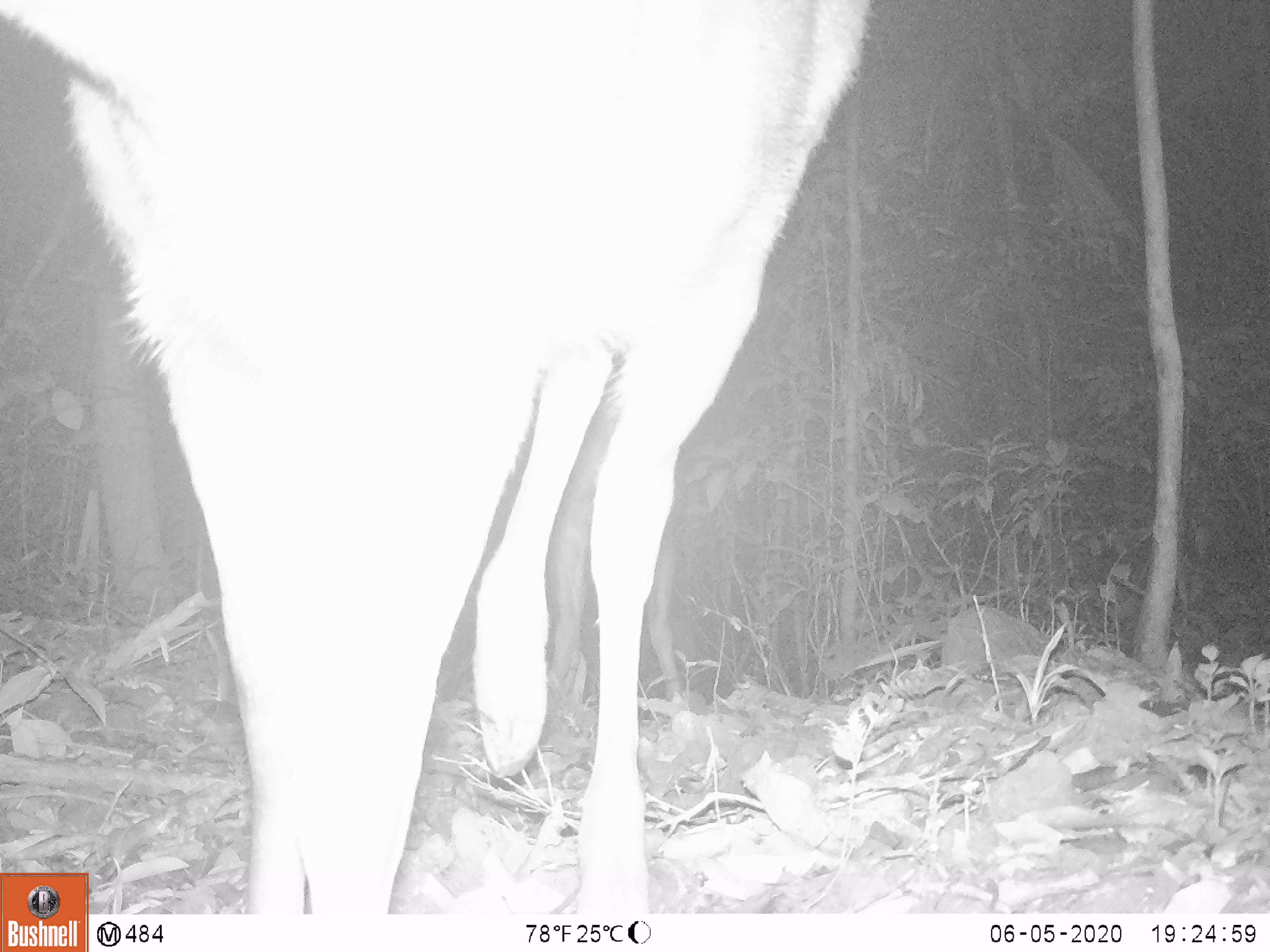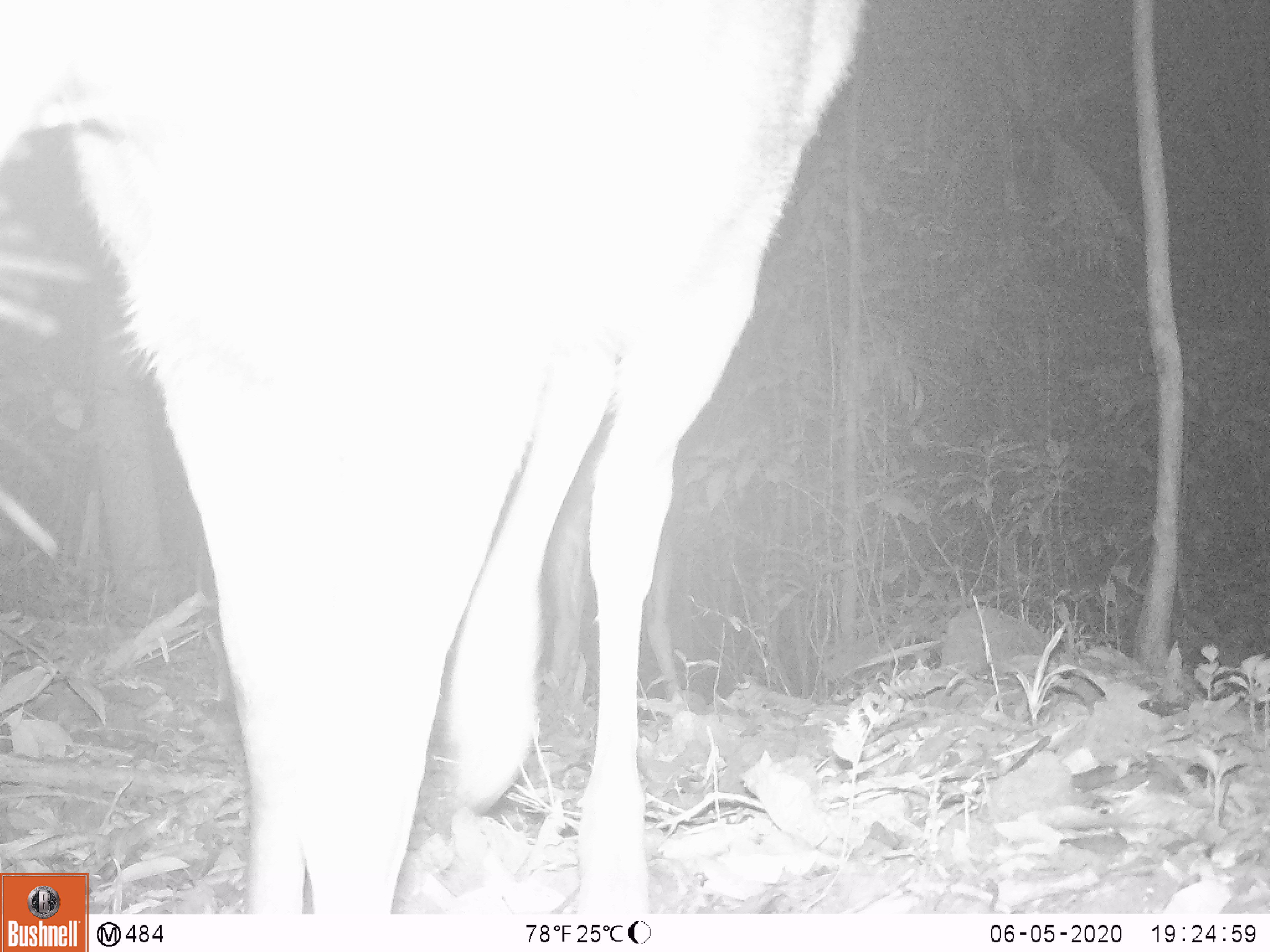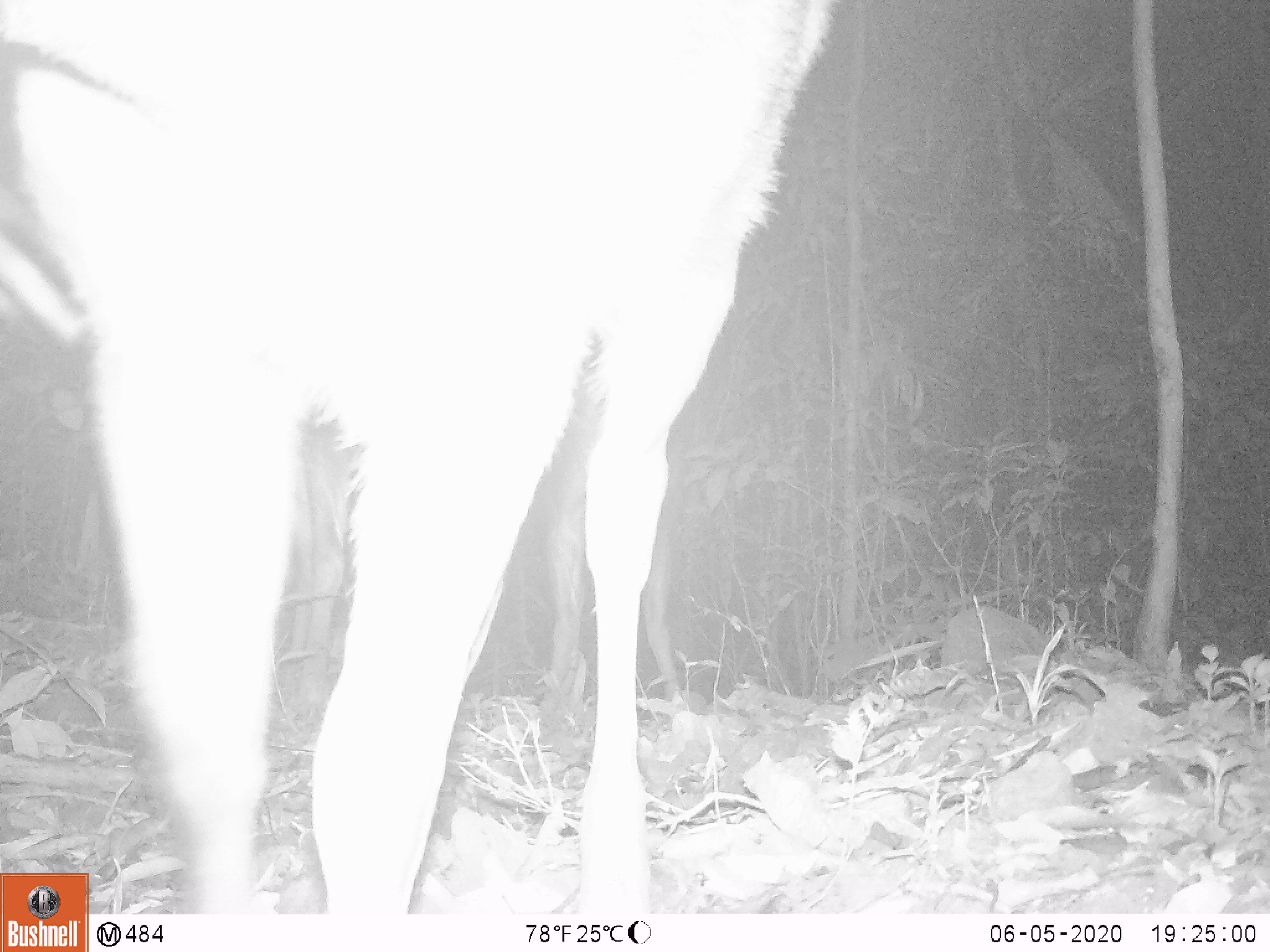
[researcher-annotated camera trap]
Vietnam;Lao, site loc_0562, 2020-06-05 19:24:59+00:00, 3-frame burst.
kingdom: Animalia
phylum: Chordata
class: Mammalia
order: Artiodactyla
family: Cervidae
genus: Rusa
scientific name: Rusa unicolor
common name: sambar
Sambar (Rusa unicolor). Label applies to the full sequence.